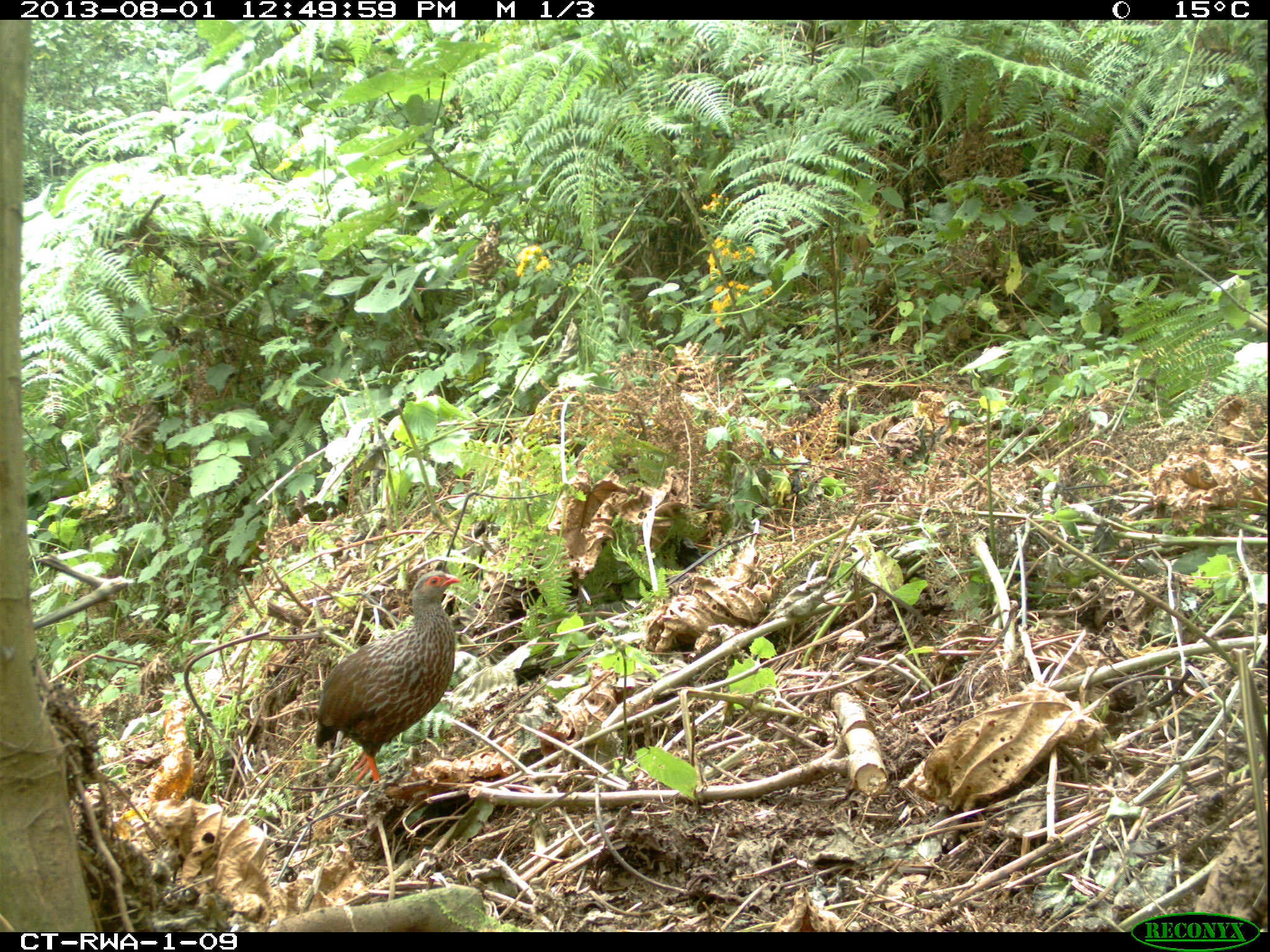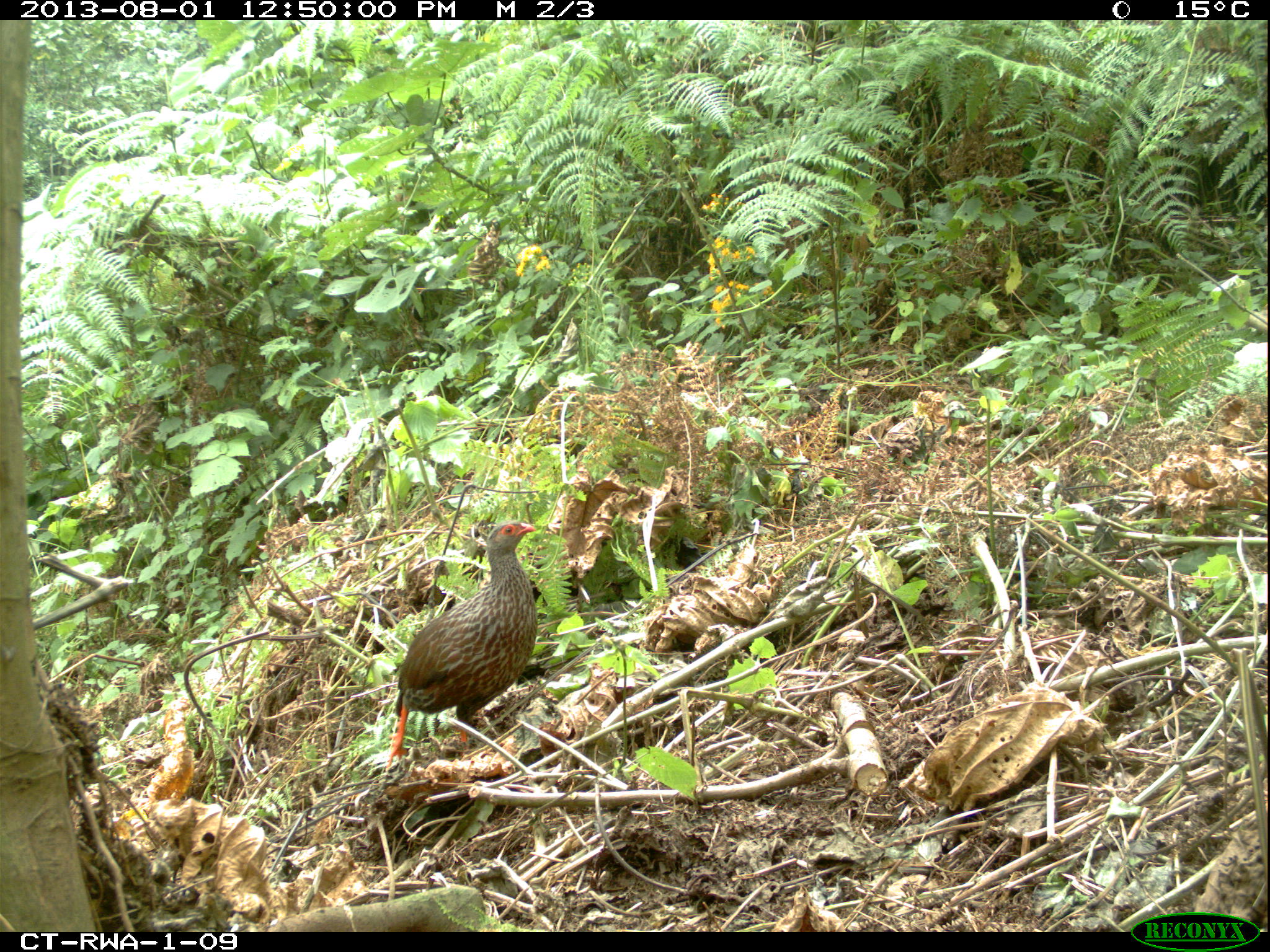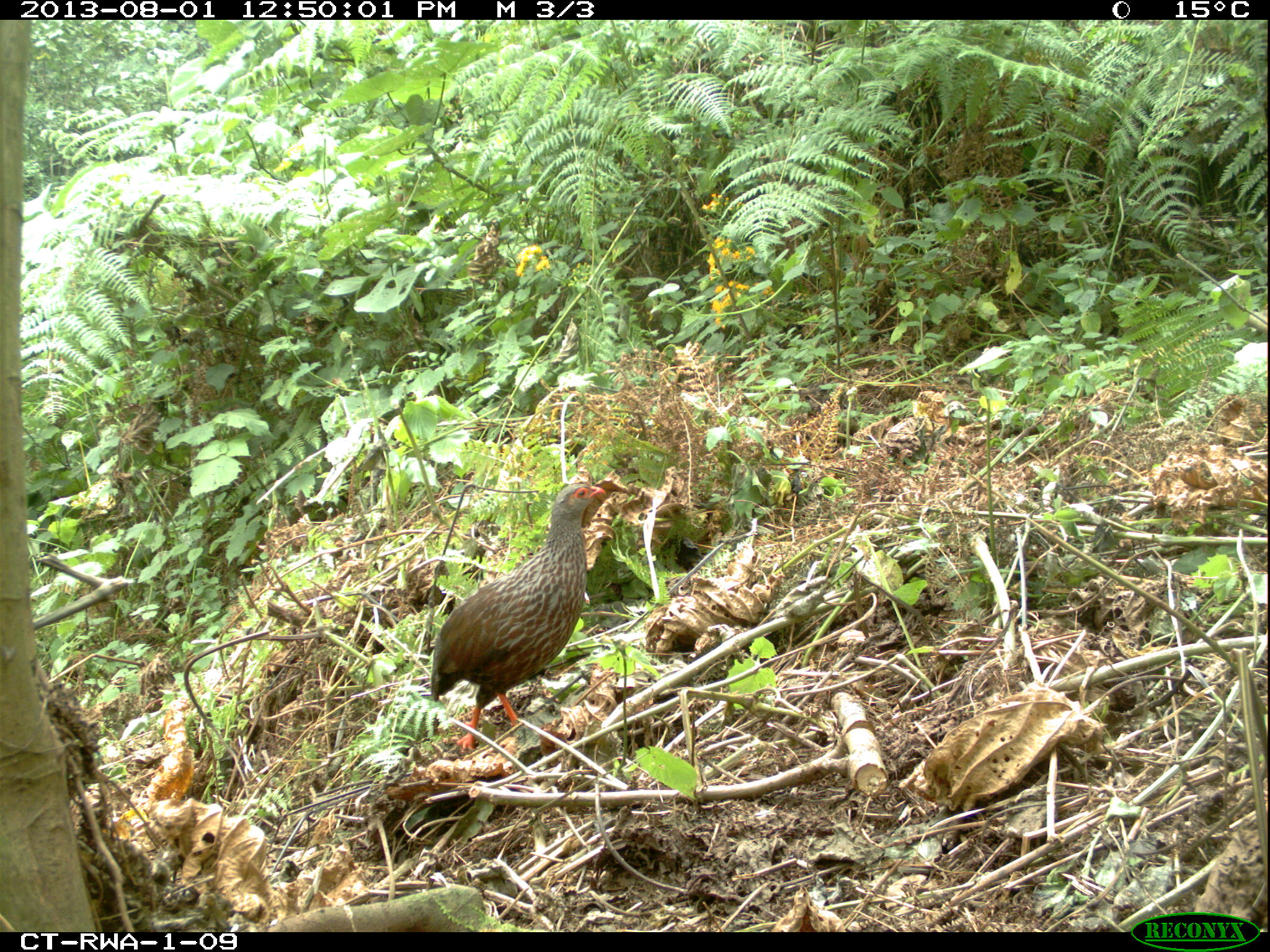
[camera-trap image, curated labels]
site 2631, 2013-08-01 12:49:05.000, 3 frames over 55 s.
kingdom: Animalia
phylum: Chordata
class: Aves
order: Galliformes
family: Phasianidae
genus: Pternistis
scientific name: Pternistis nobilis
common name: handsome francolin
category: francolinus nobilis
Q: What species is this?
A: Francolinus nobilis (handsome francolin) (Pternistis nobilis).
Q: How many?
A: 1.